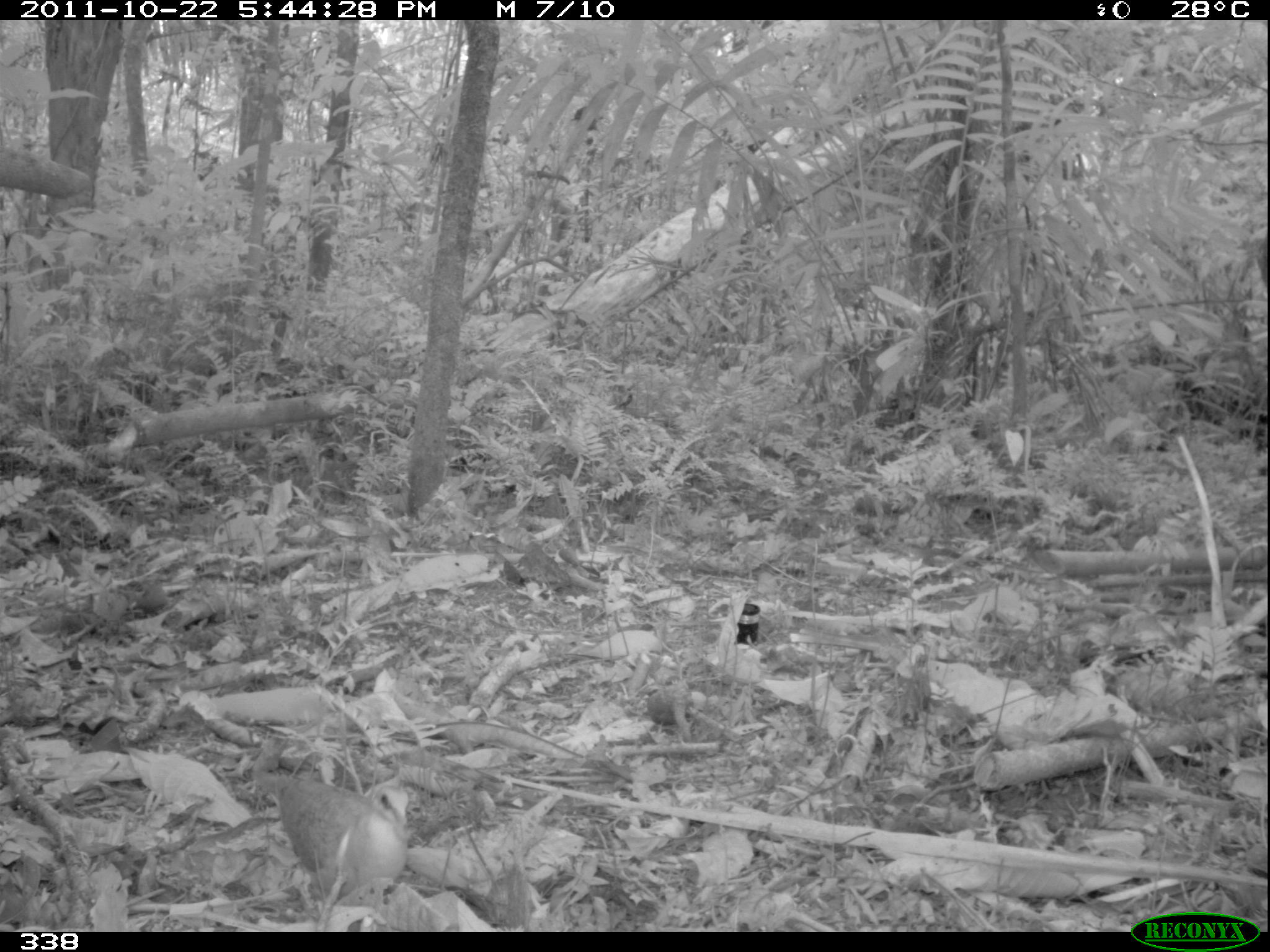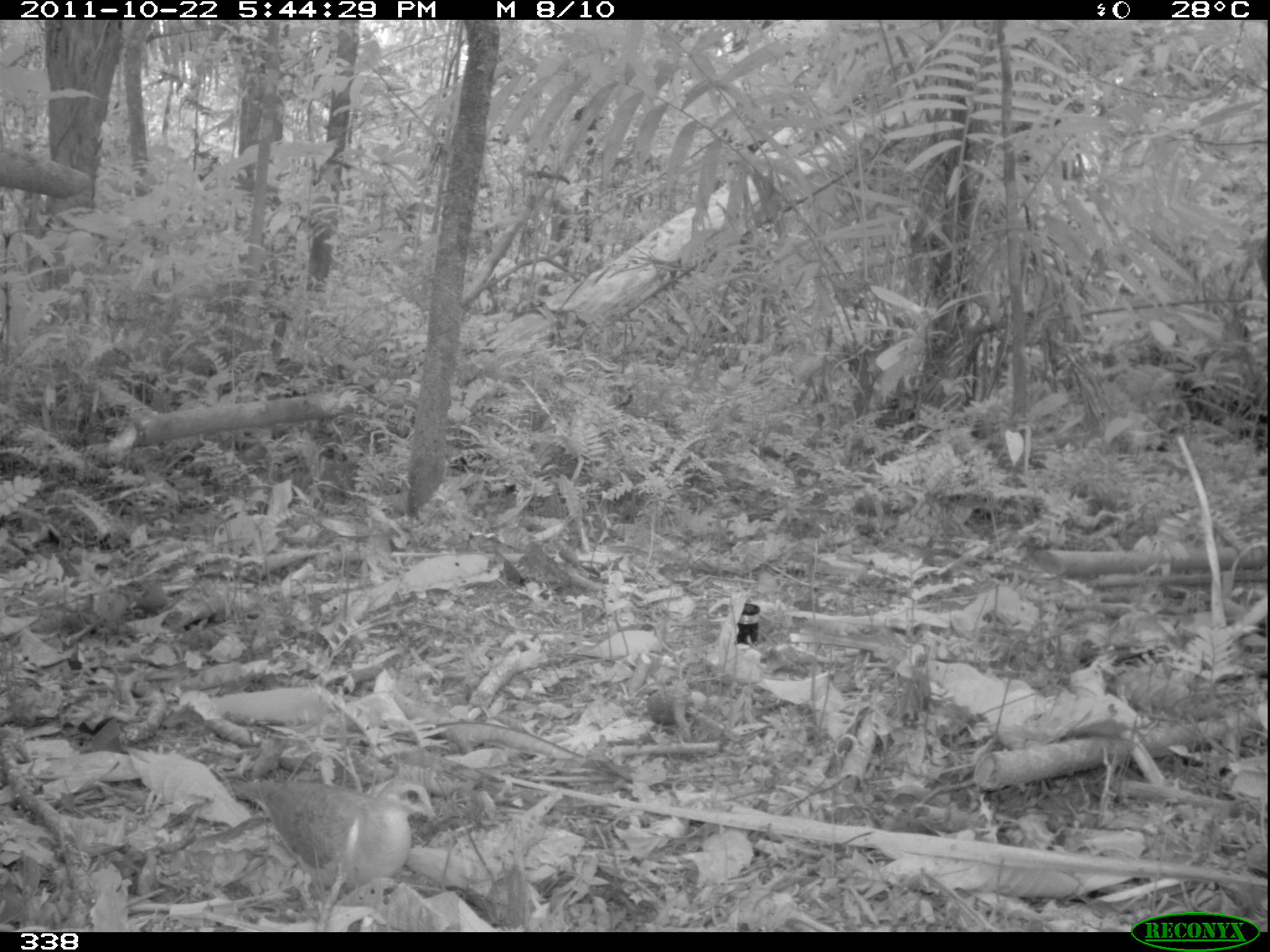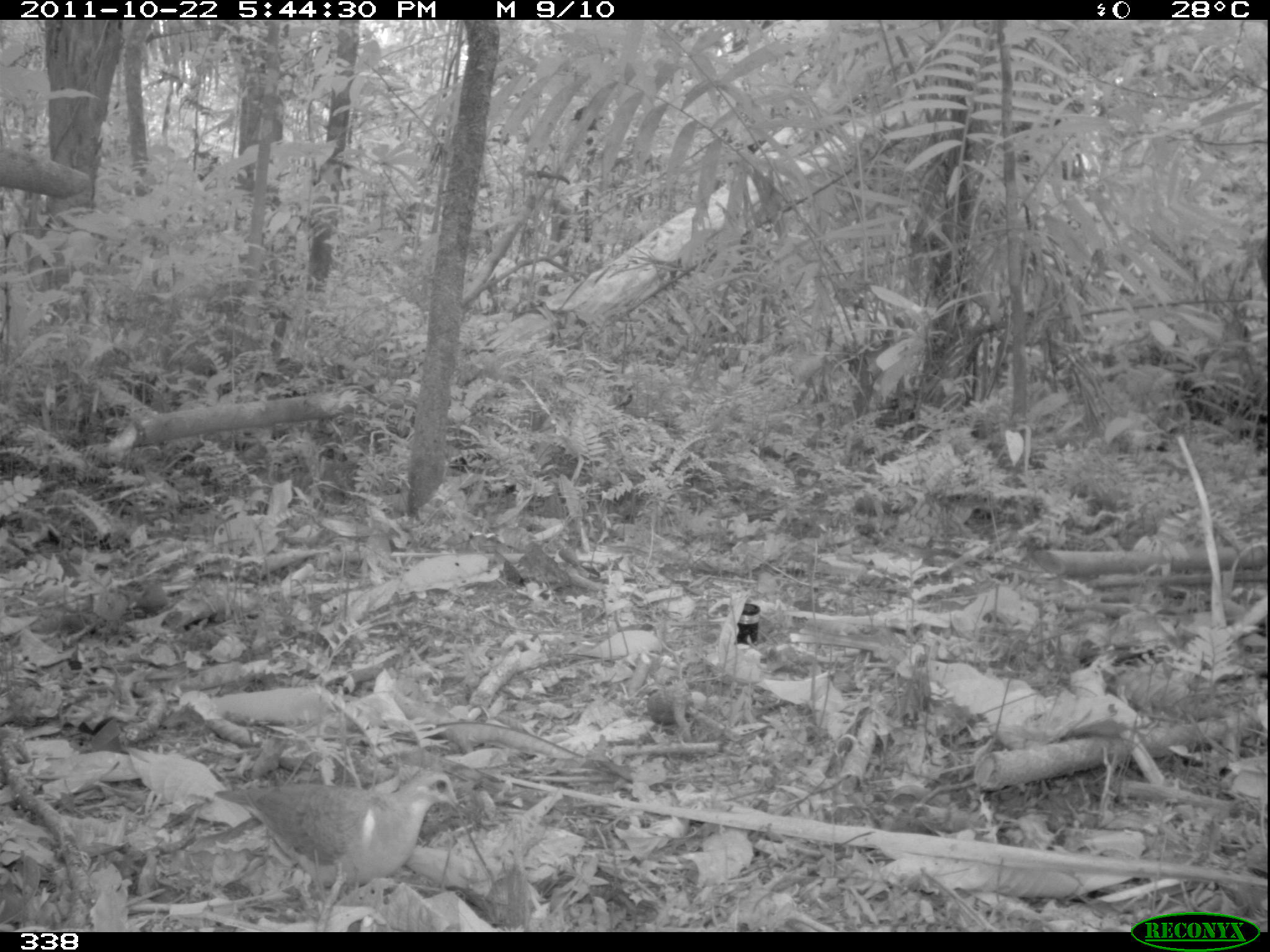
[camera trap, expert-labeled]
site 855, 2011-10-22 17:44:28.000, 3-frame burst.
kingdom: Animalia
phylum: Chordata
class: Aves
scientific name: Aves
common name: bird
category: unknown bird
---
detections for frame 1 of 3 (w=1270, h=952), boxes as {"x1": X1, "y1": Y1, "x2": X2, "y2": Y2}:
unknown bird: {"x1": 255, "y1": 772, "x2": 409, "y2": 895}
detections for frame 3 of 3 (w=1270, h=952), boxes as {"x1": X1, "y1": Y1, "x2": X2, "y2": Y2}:
unknown bird: {"x1": 211, "y1": 768, "x2": 457, "y2": 885}